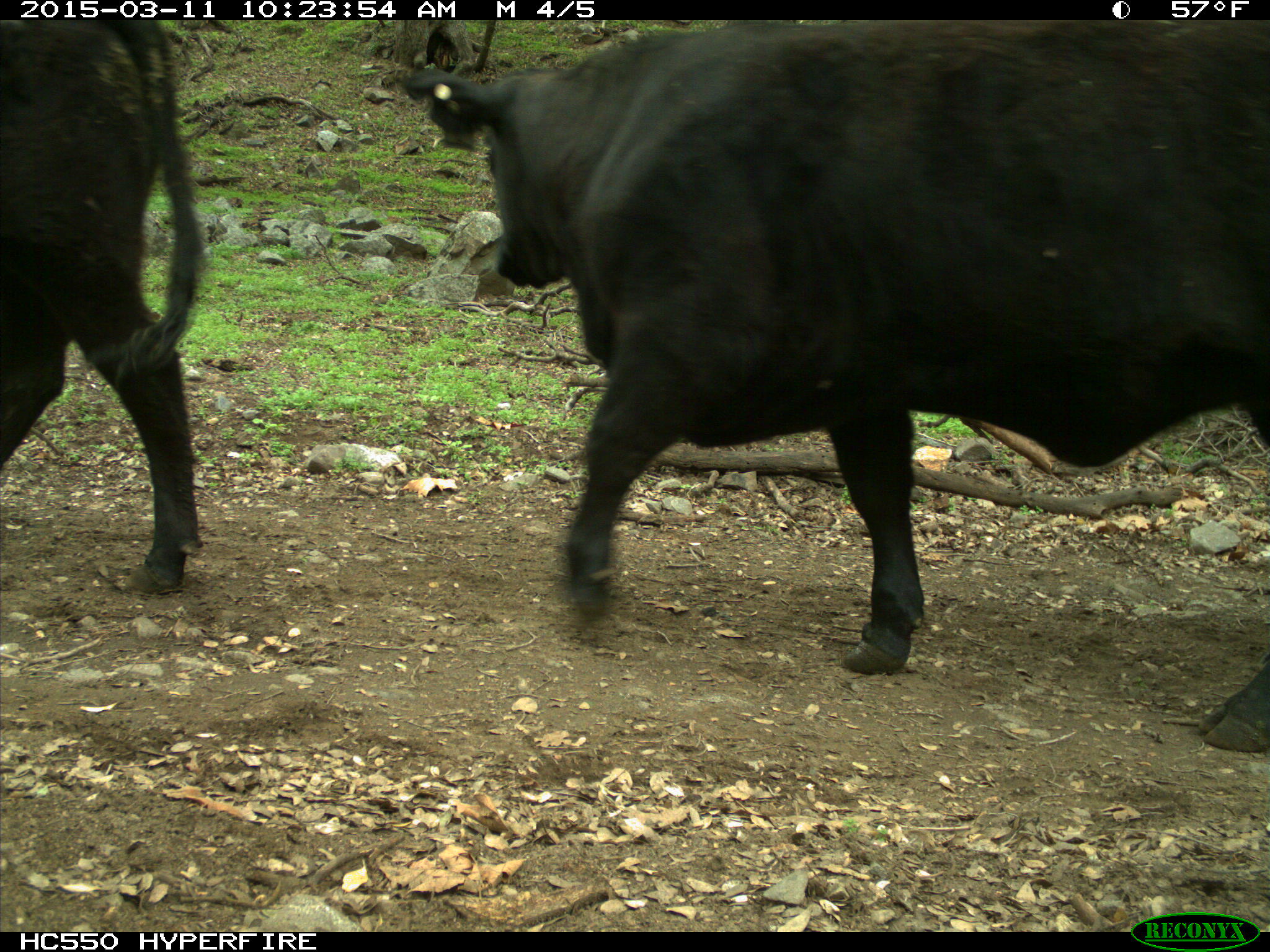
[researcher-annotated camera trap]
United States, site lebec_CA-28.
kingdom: Animalia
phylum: Chordata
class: Mammalia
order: Artiodactyla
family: Bovidae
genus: Bos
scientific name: Bos taurus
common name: domestic cow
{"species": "Bos taurus (domestic cow)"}